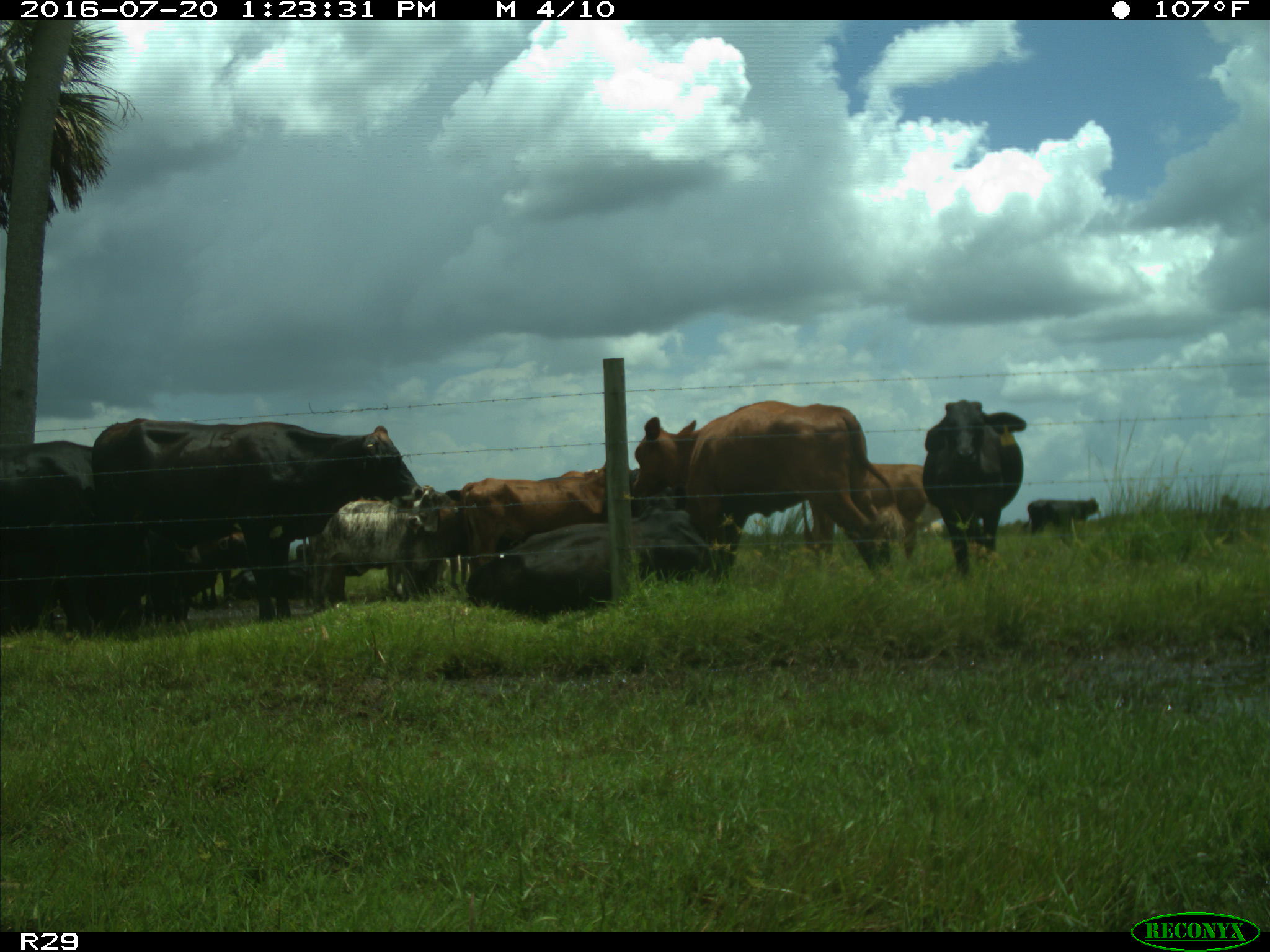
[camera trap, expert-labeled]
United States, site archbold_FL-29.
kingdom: Animalia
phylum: Chordata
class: Mammalia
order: Artiodactyla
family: Bovidae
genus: Bos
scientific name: Bos taurus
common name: domestic cow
Bos taurus (domestic cow).